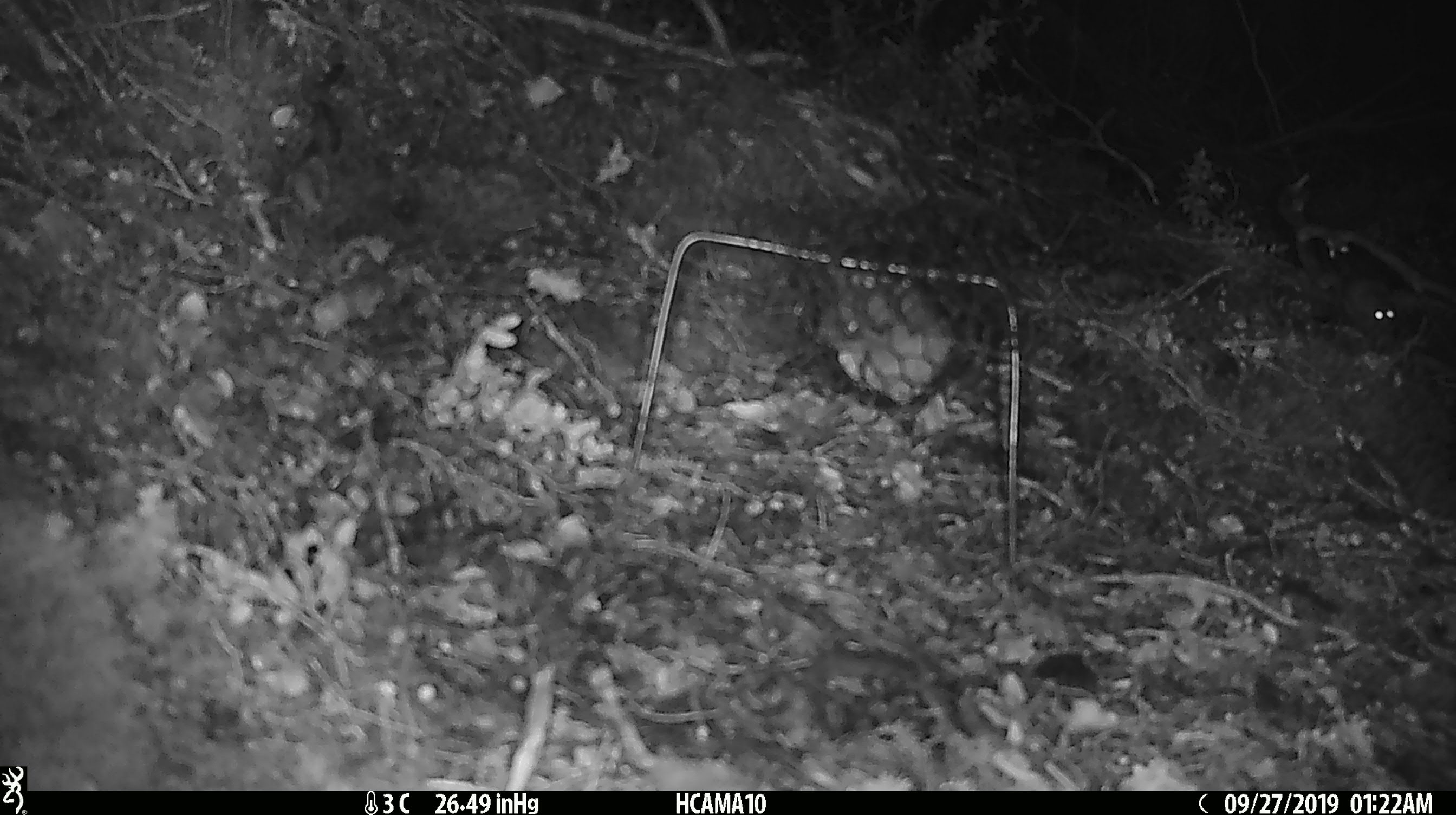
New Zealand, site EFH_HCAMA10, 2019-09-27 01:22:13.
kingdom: Animalia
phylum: Chordata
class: Mammalia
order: Rodentia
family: Muridae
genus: Mus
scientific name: Mus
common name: mouse